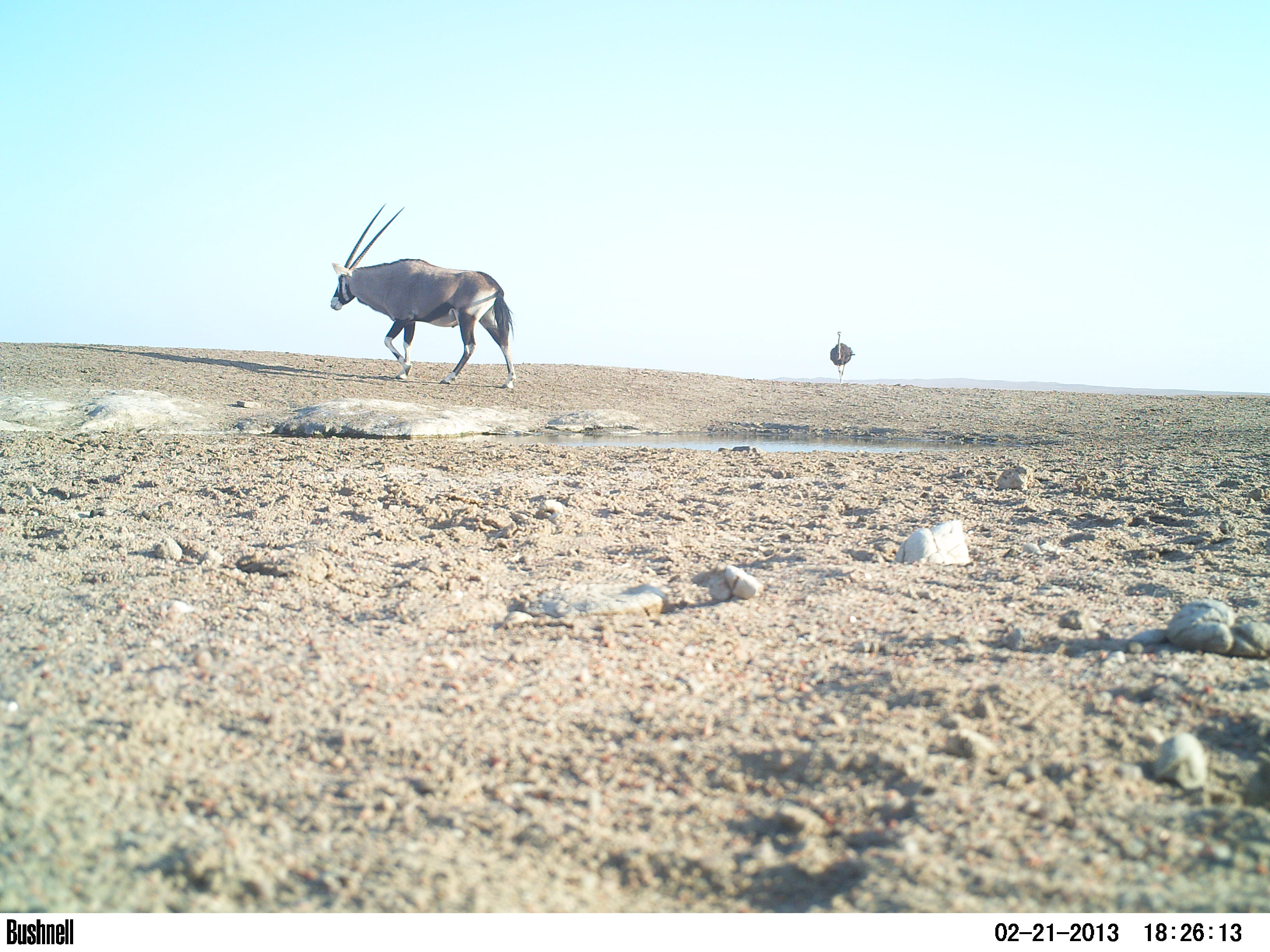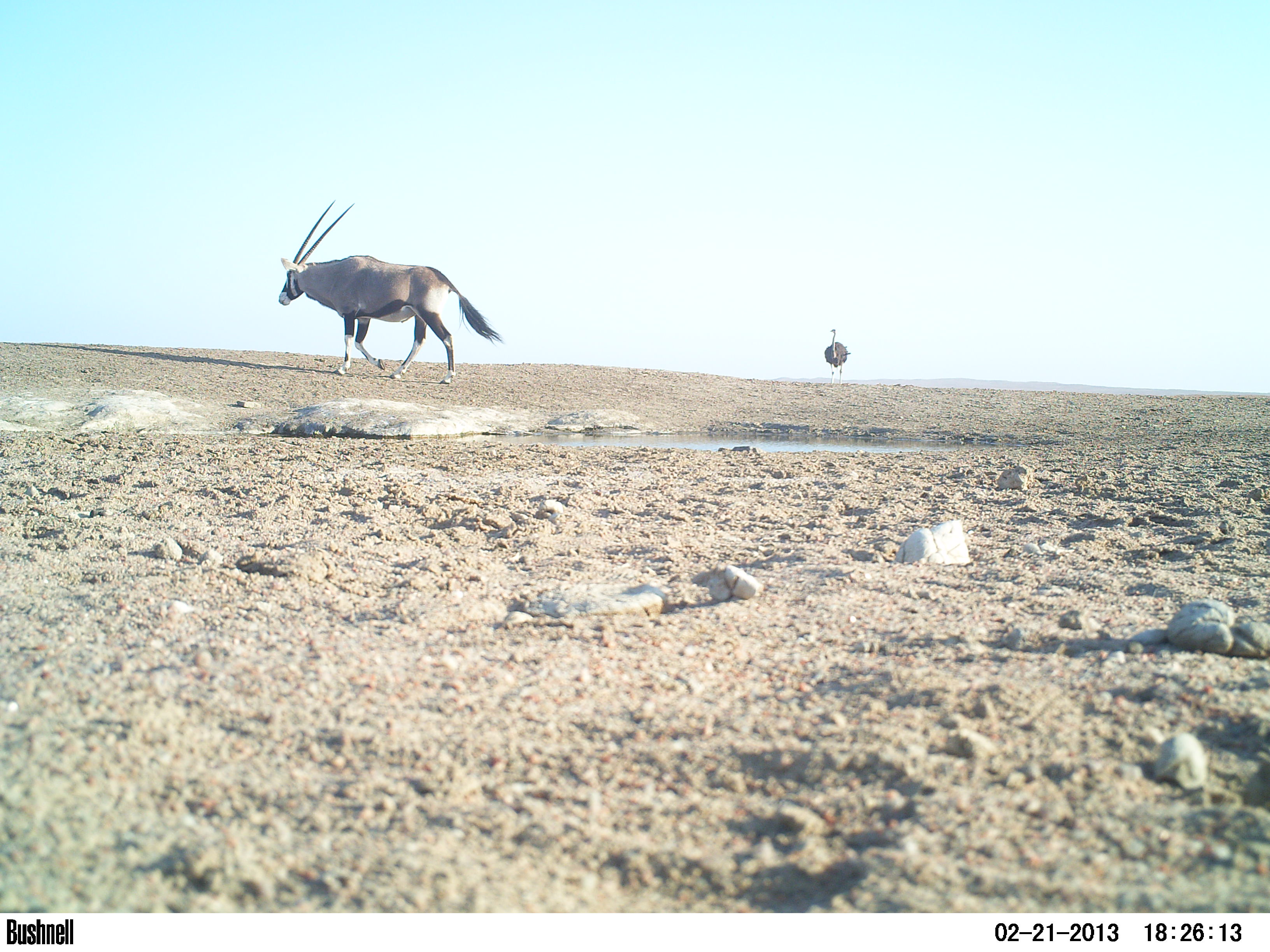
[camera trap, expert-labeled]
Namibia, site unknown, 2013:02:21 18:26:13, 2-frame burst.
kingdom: Animalia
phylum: Chordata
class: Mammalia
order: Artiodactyla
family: Bovidae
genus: Oryx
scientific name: Oryx gazella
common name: gemsbok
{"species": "Oryx gazella (gemsbok)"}